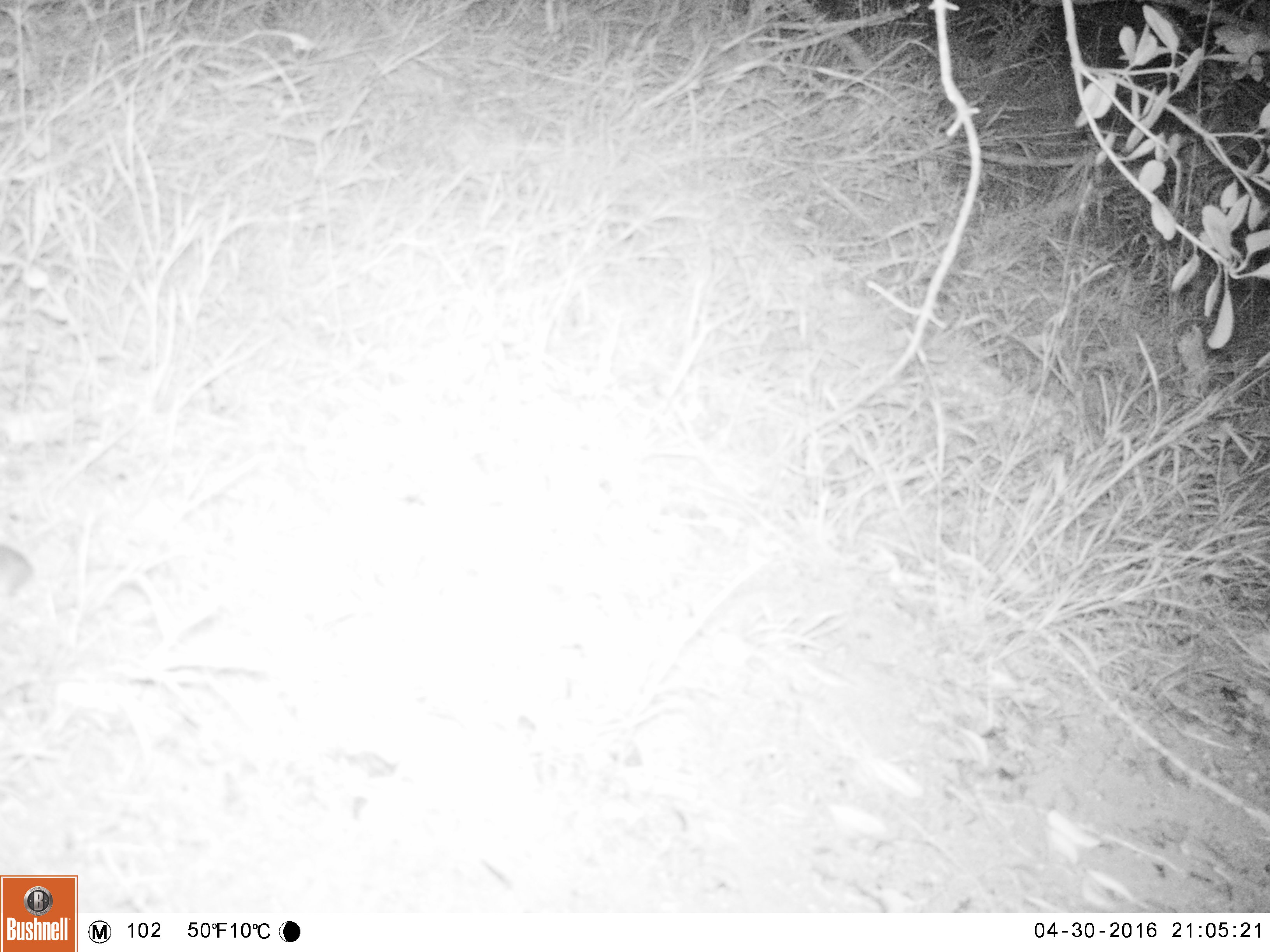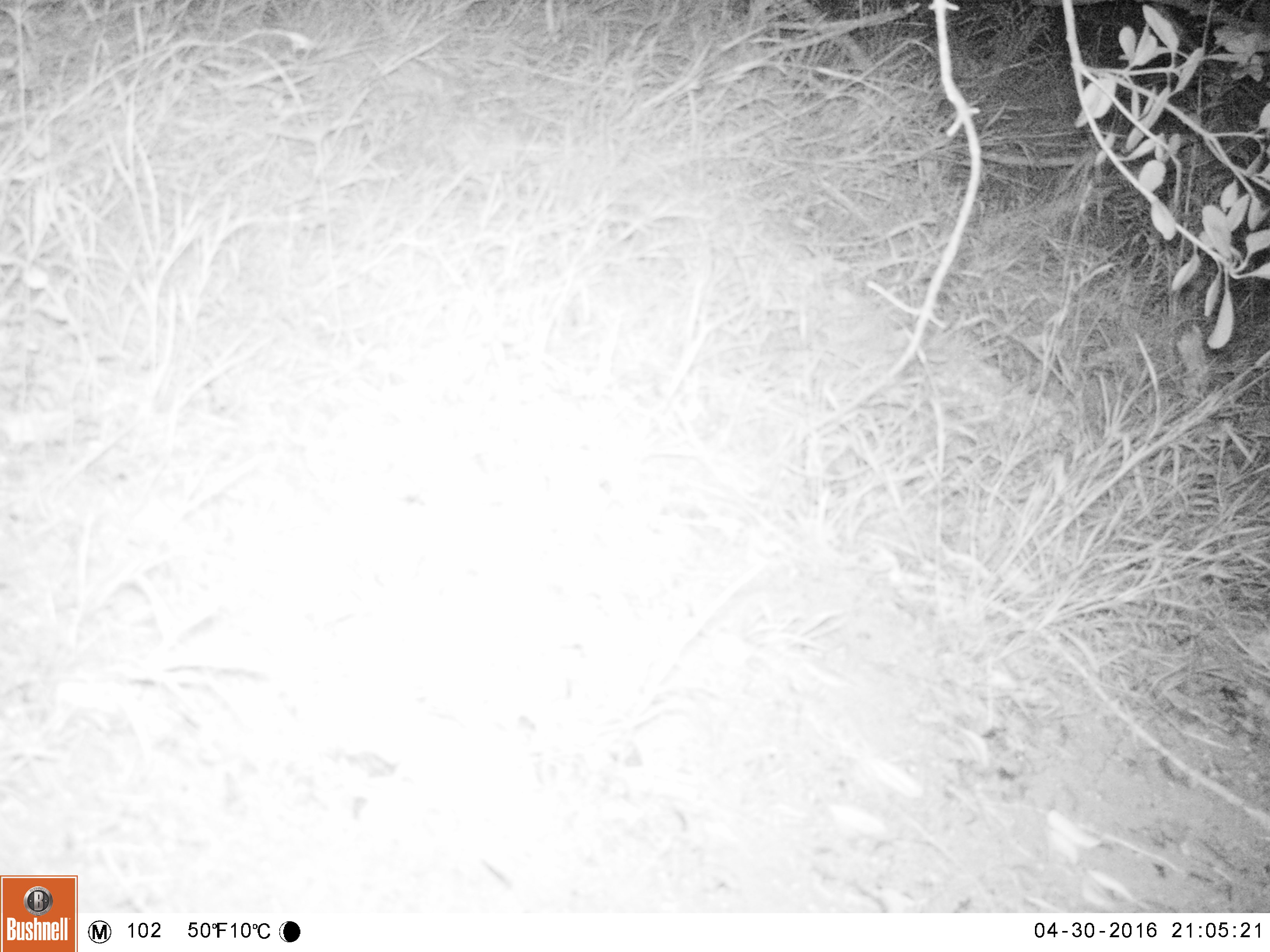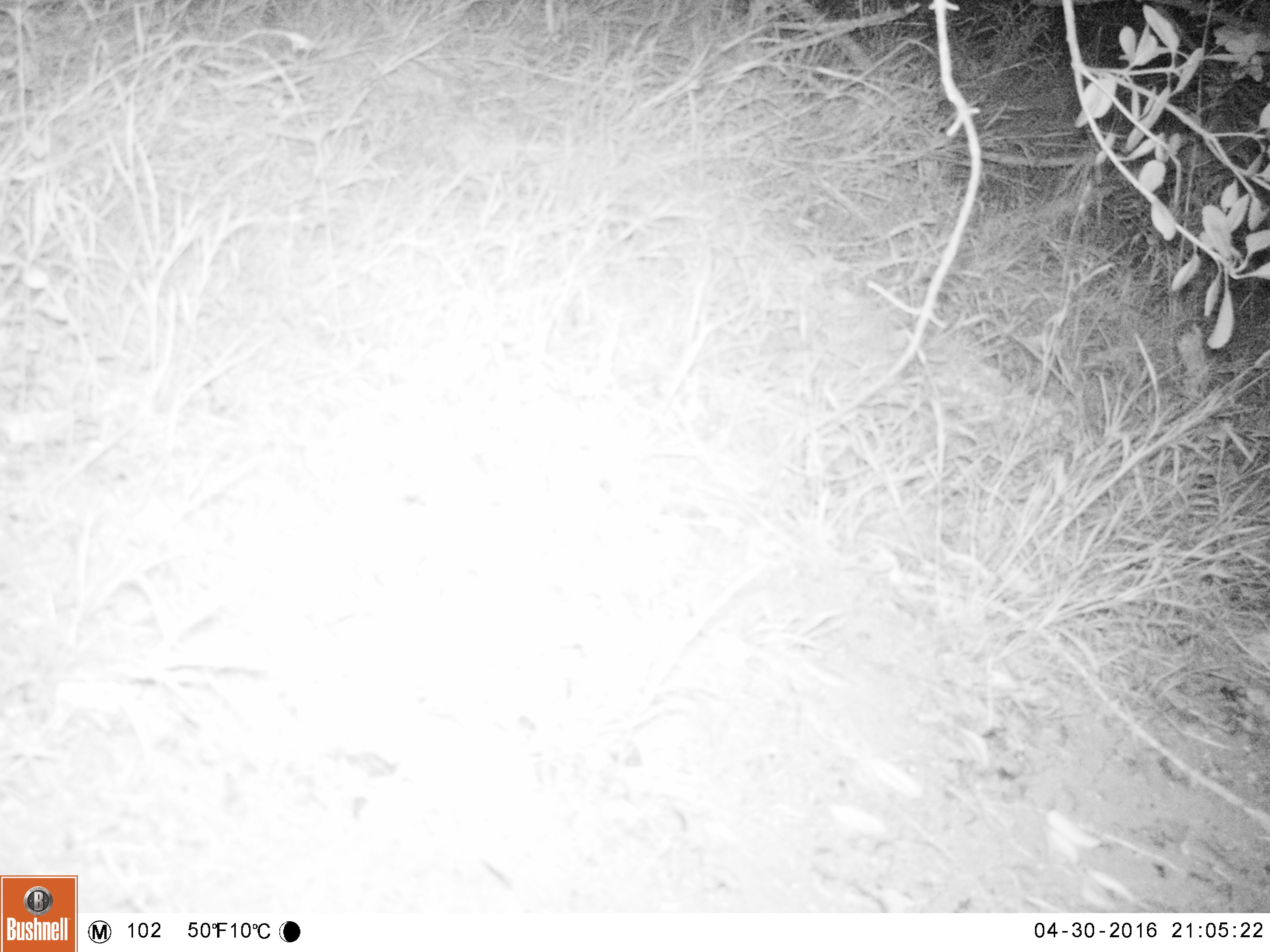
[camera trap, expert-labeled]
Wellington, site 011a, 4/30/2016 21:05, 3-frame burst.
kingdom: Animalia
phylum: Chordata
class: Mammalia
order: Rodentia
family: Muridae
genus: Mus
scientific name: Mus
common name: mouse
Mouse (Mus).